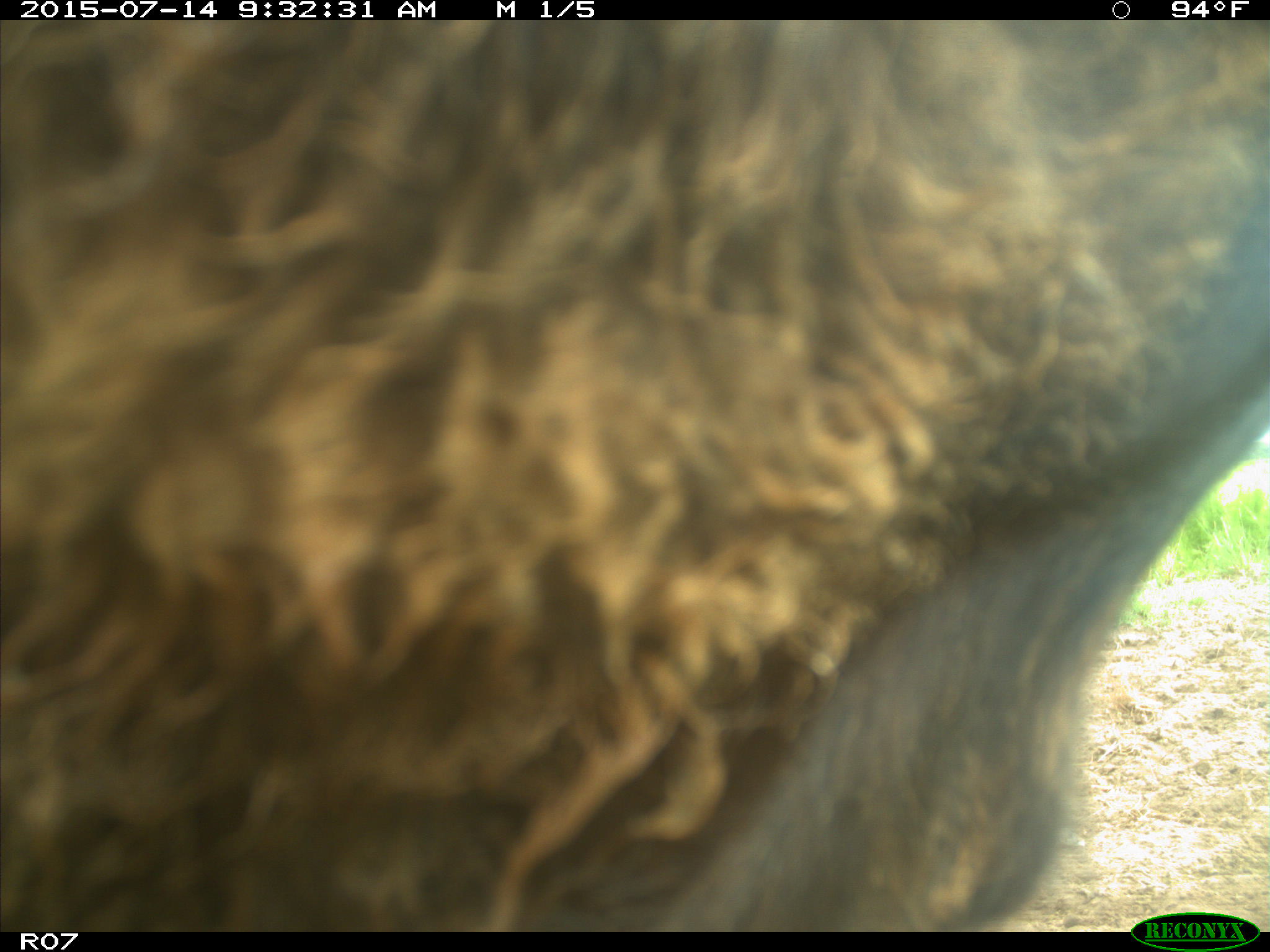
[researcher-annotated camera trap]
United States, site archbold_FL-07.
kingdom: Animalia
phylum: Chordata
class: Mammalia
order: Artiodactyla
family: Bovidae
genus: Bos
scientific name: Bos taurus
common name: domestic cow